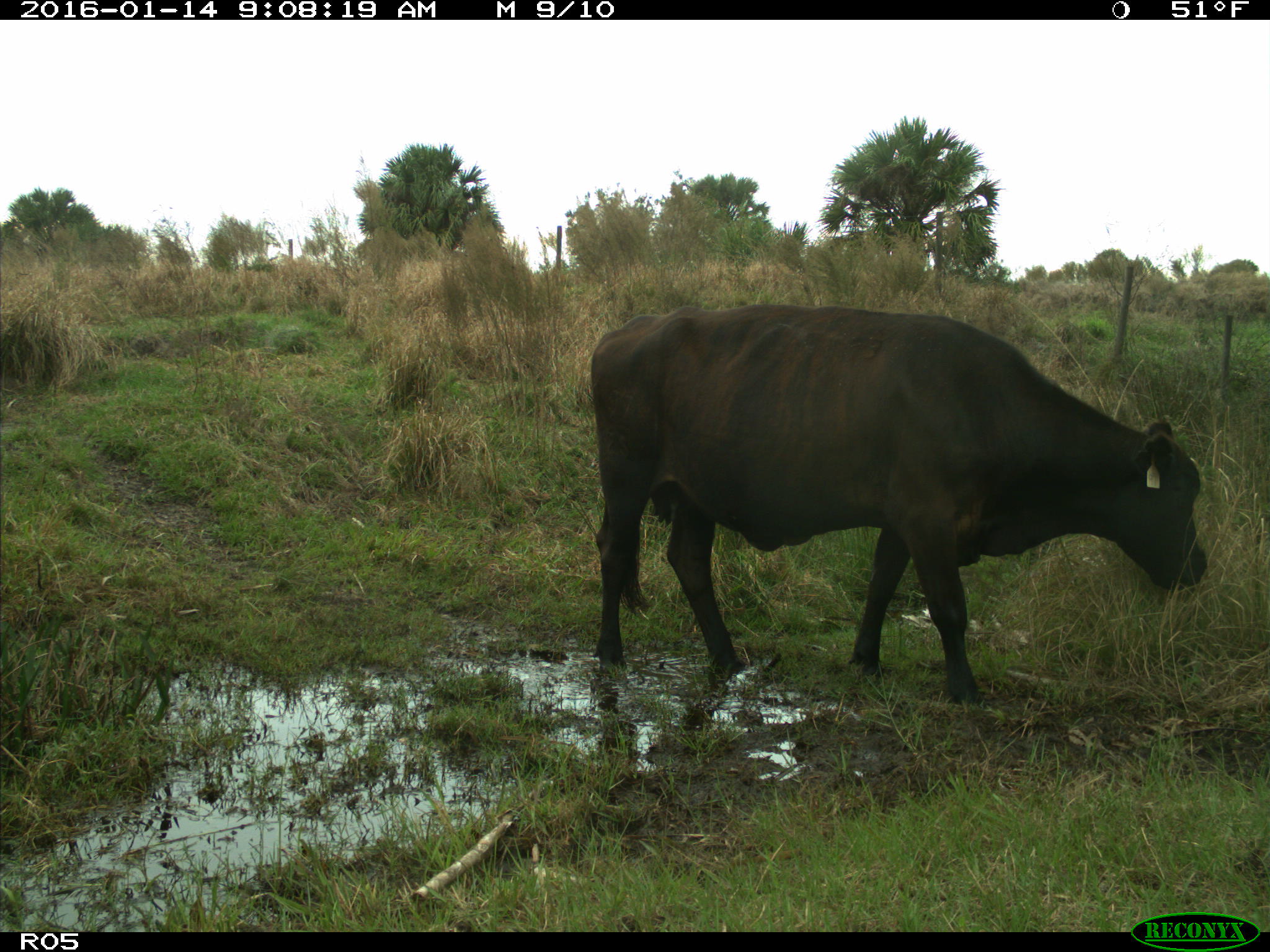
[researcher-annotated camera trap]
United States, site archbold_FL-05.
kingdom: Animalia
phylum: Chordata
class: Mammalia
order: Artiodactyla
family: Bovidae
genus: Bos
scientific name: Bos taurus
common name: domestic cow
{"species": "Bos taurus (domestic cow)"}